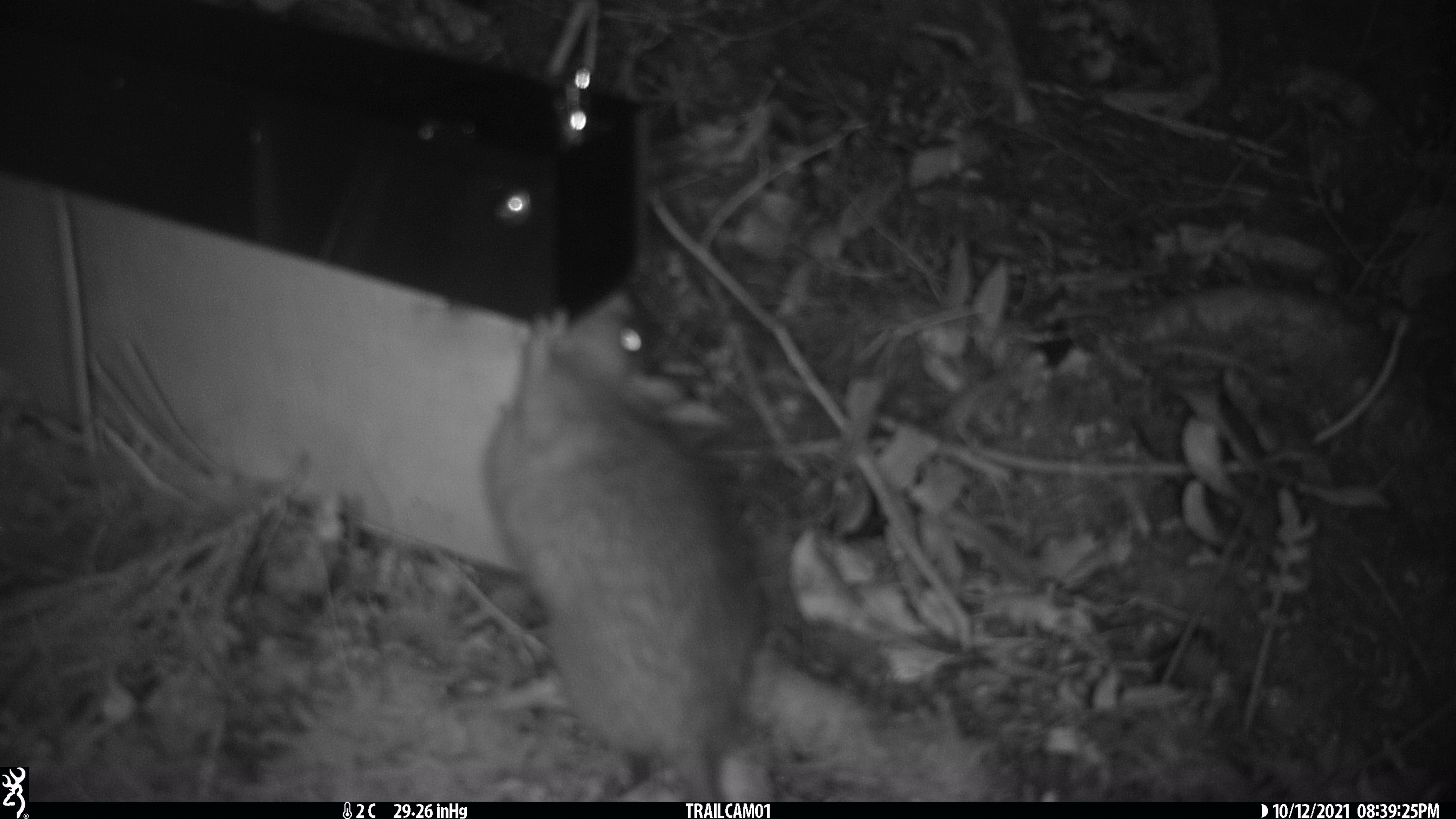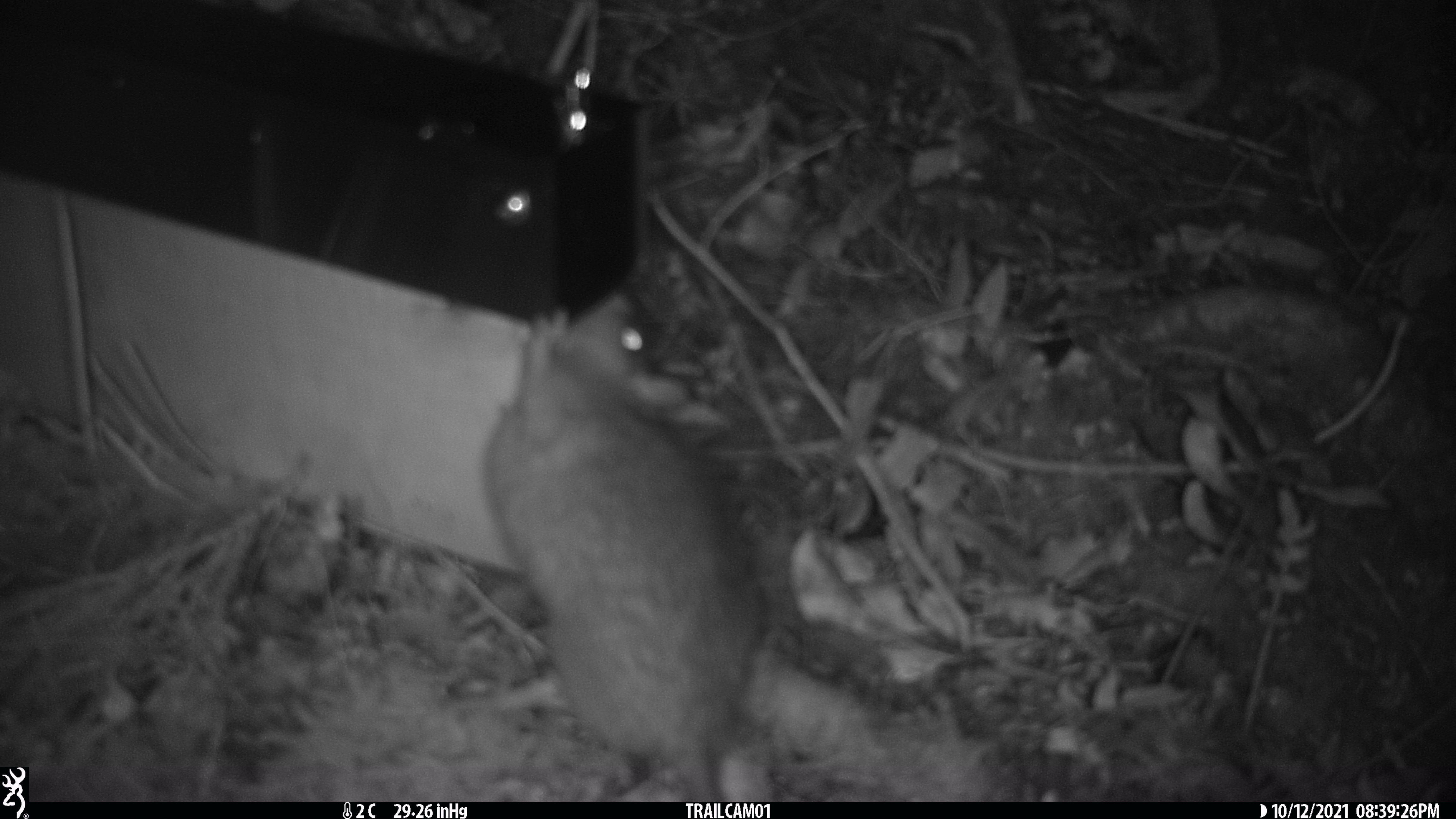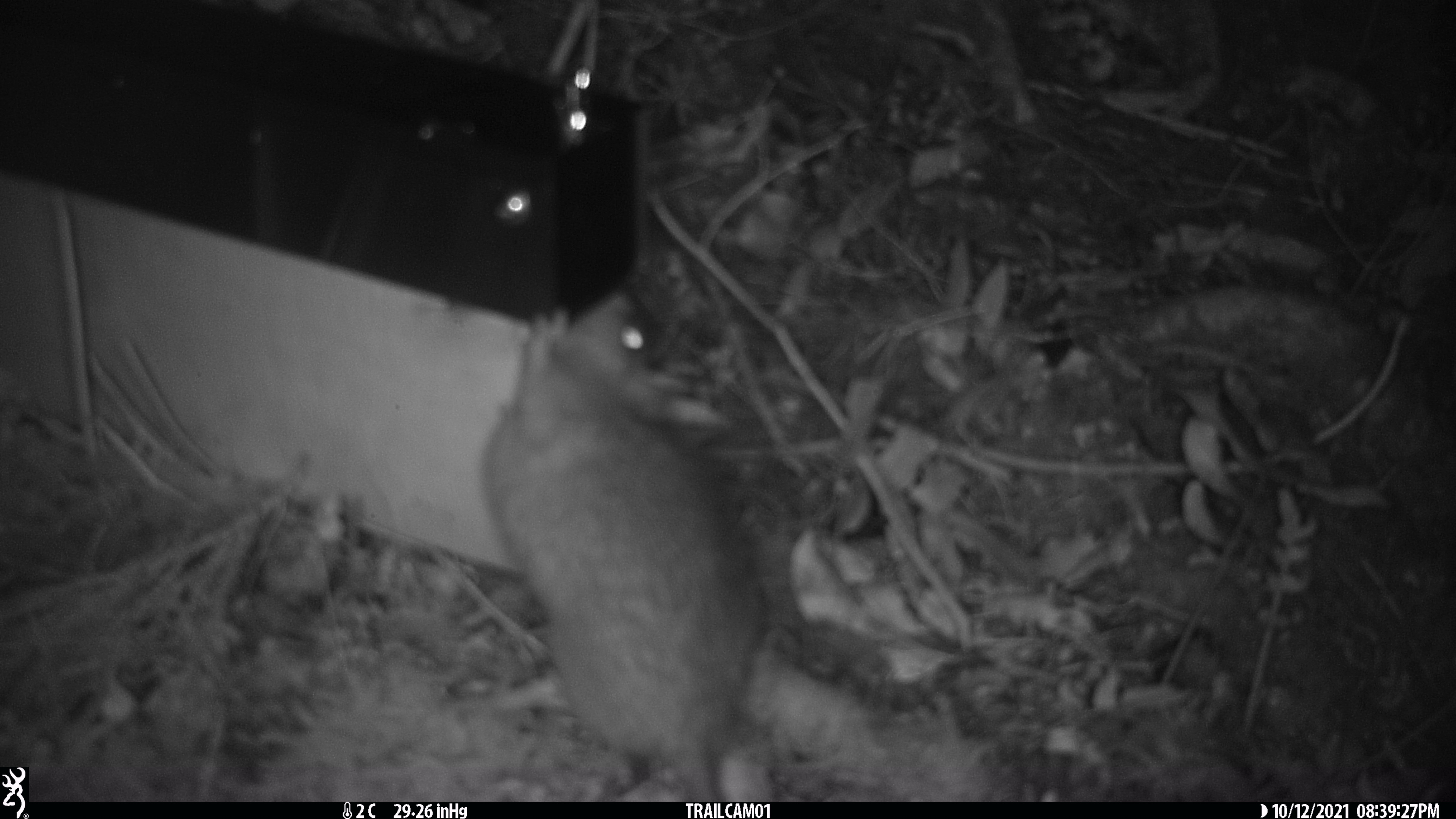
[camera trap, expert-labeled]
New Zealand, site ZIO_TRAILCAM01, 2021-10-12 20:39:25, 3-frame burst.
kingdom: Animalia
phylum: Chordata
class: Mammalia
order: Rodentia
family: Muridae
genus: Rattus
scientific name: Rattus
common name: rat